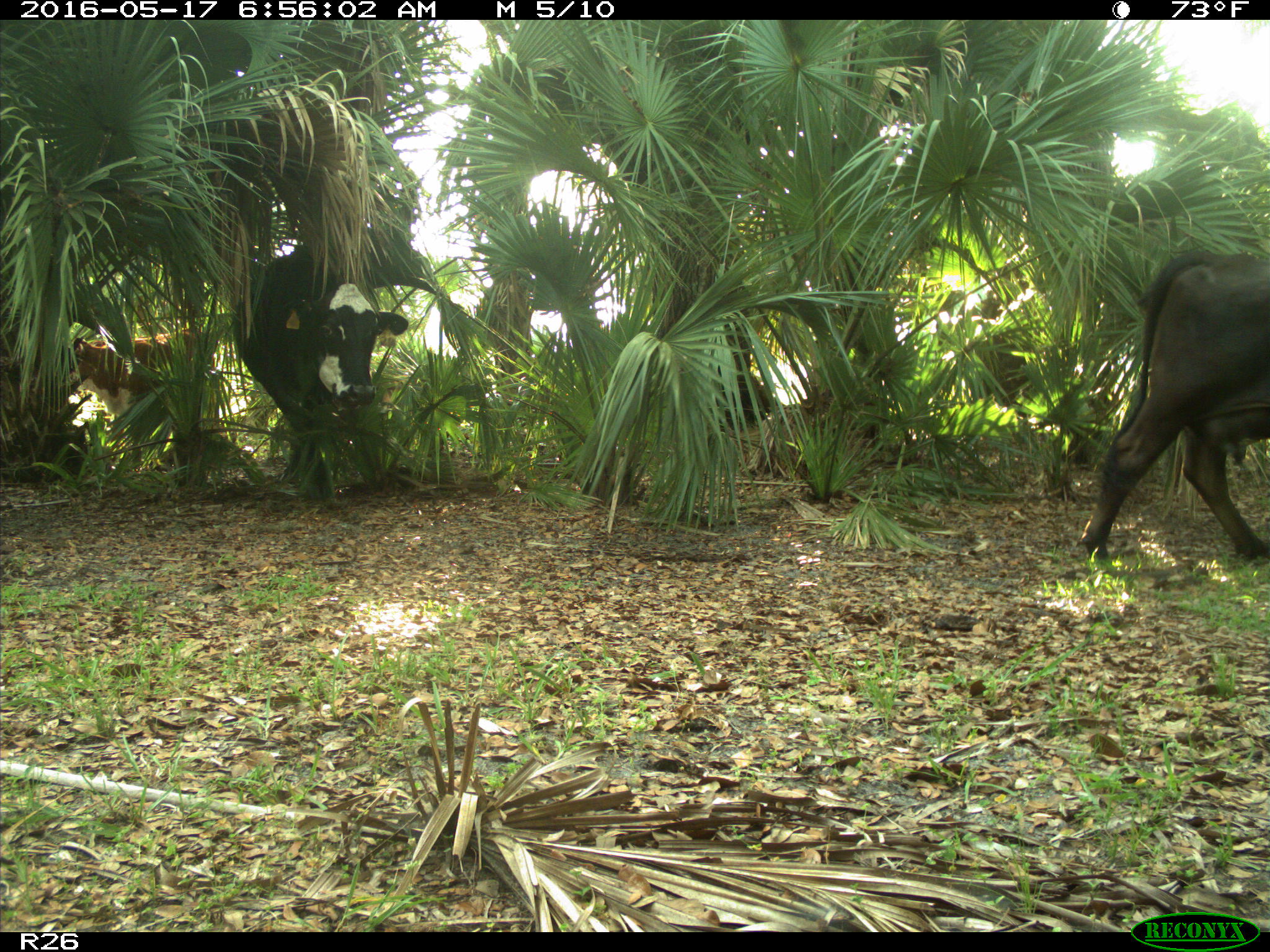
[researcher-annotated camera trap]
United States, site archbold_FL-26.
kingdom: Animalia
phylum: Chordata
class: Mammalia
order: Artiodactyla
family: Bovidae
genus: Bos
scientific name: Bos taurus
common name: domestic cow